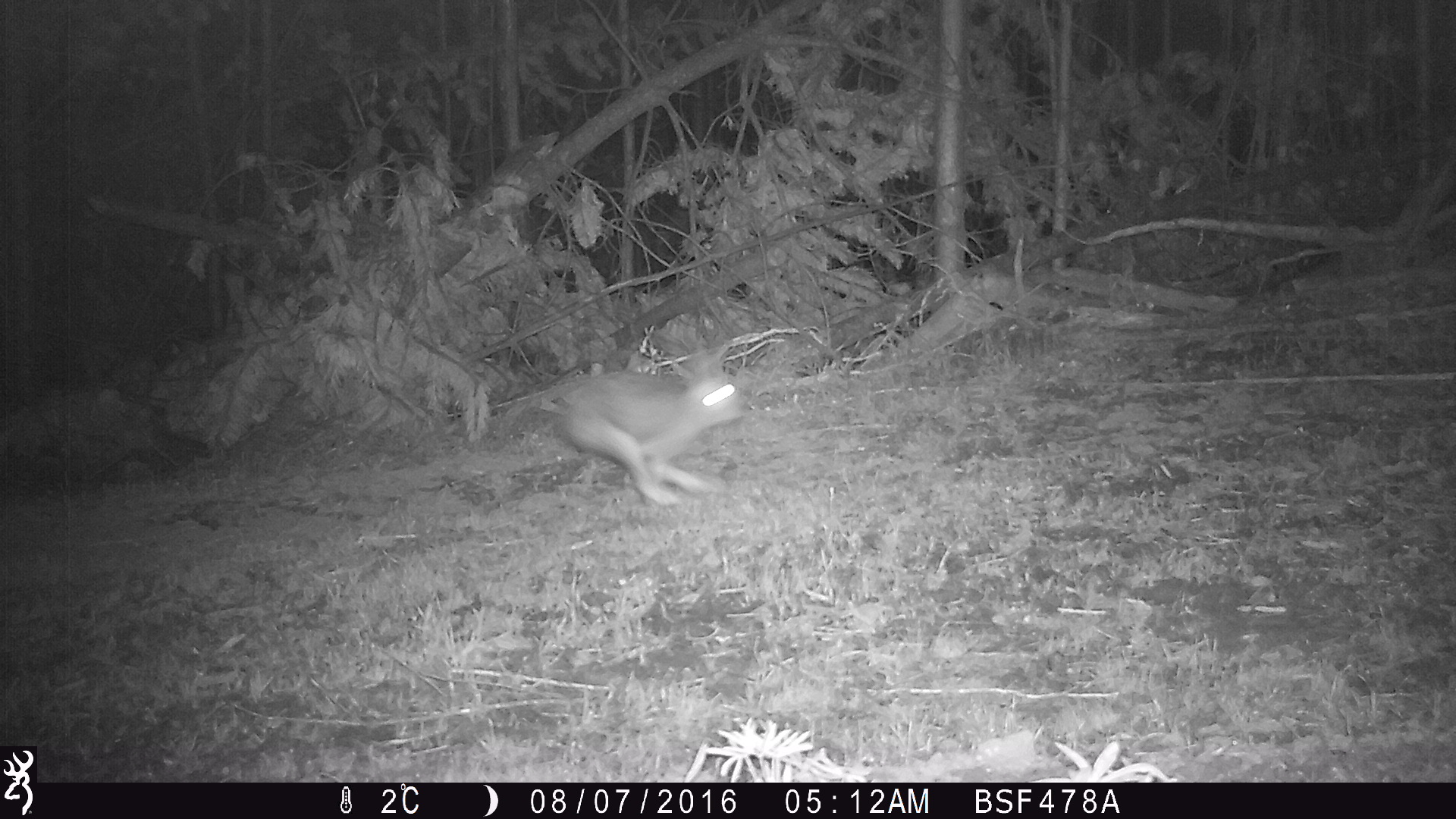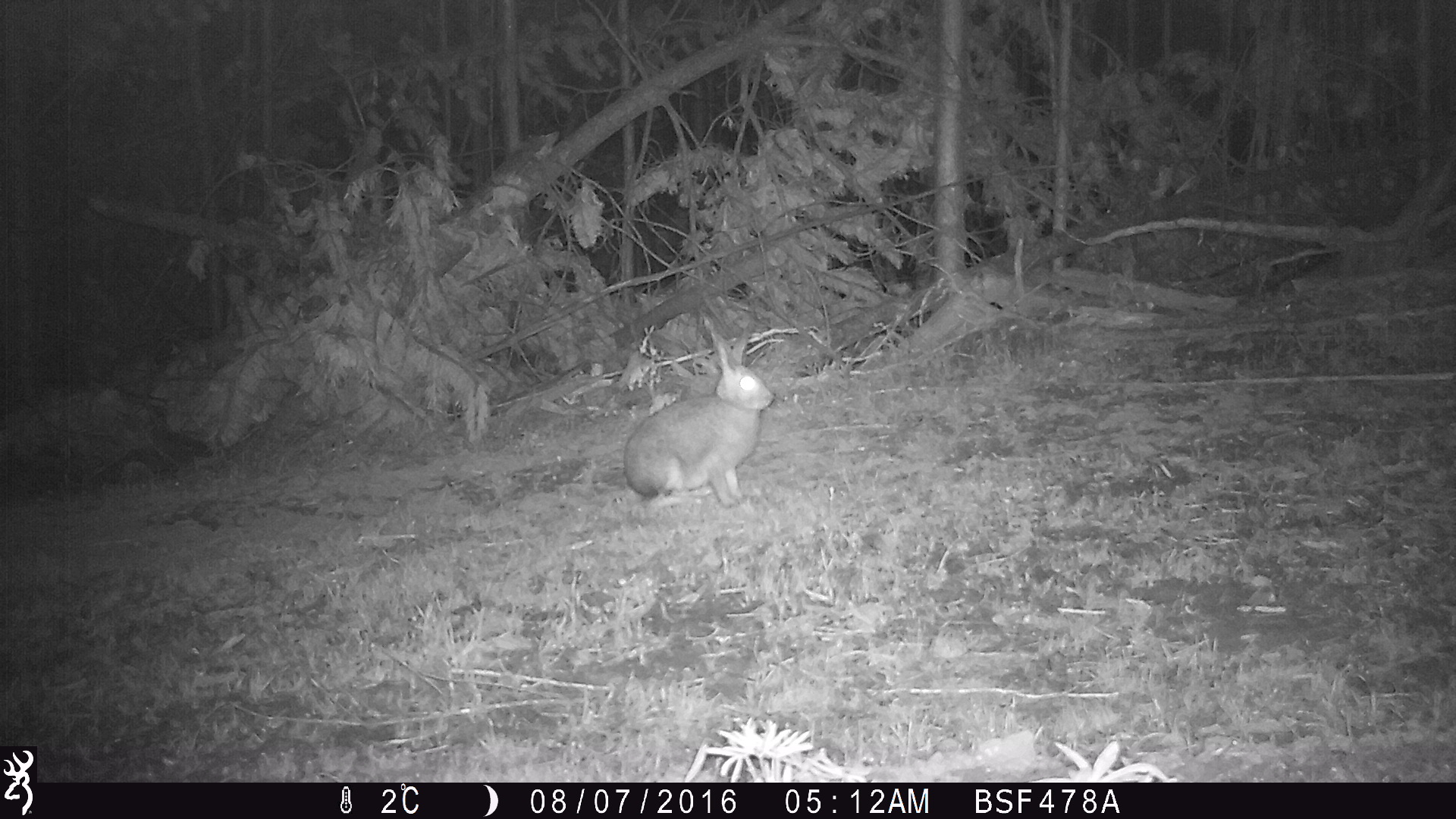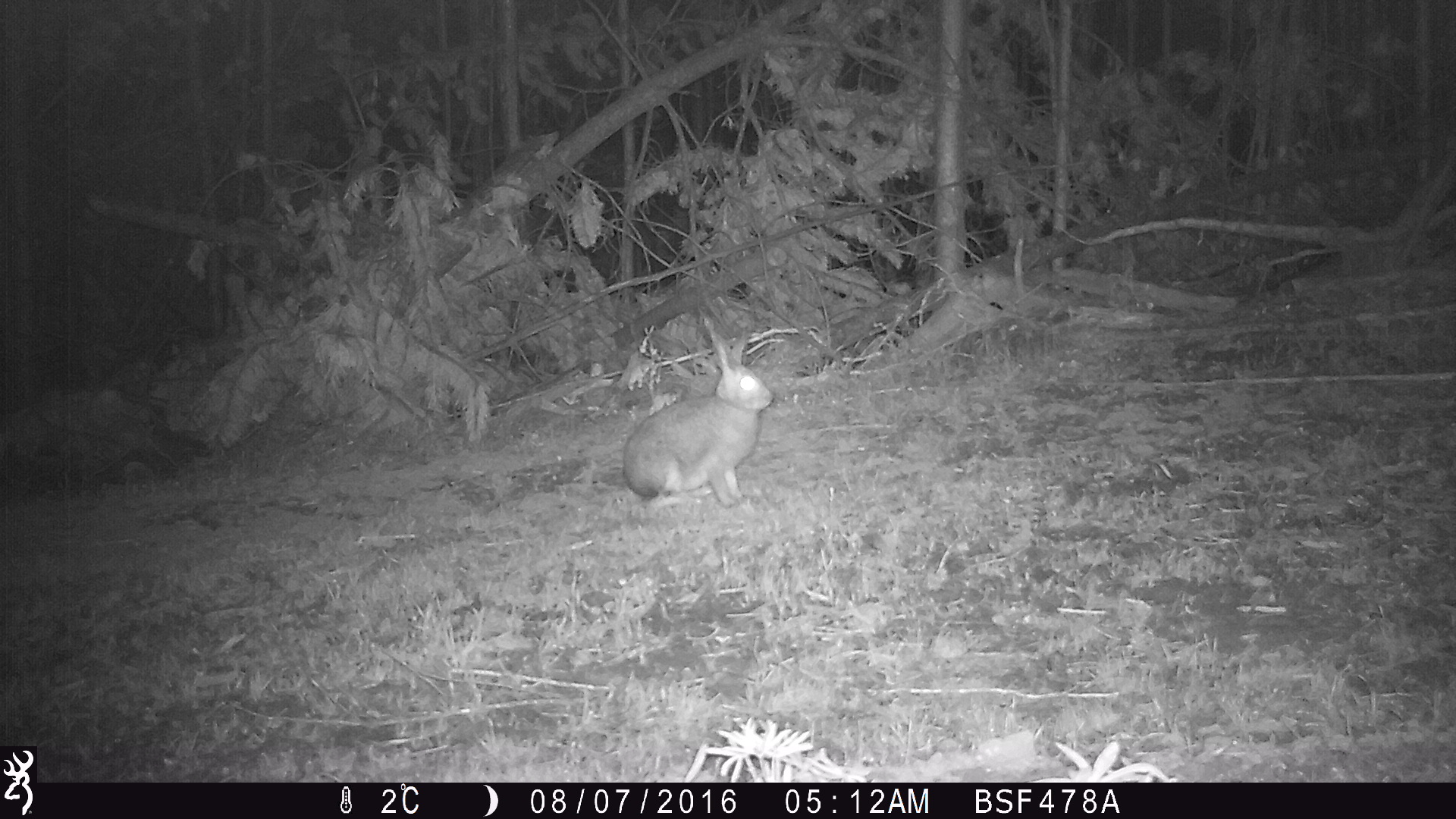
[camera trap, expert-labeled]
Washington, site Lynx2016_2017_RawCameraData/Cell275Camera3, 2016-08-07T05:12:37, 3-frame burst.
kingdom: Animalia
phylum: Chordata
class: Mammalia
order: Lagomorpha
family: Leporidae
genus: Lepus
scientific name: Lepus americanus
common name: snowshoe hare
Lepus americanus (snowshoe hare). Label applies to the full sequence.